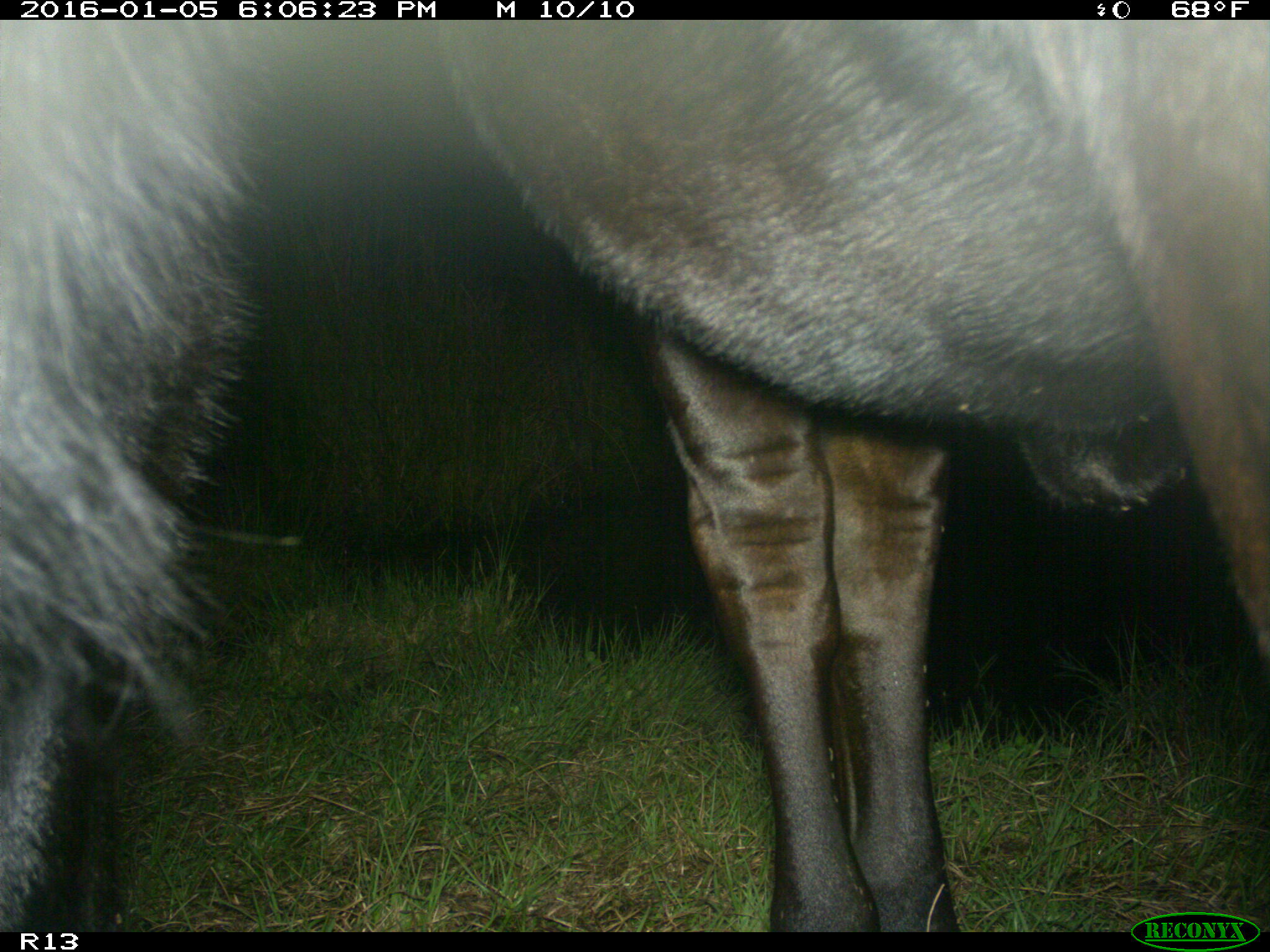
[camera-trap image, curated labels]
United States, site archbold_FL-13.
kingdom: Animalia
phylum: Chordata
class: Mammalia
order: Artiodactyla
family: Bovidae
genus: Bos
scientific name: Bos taurus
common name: domestic cow